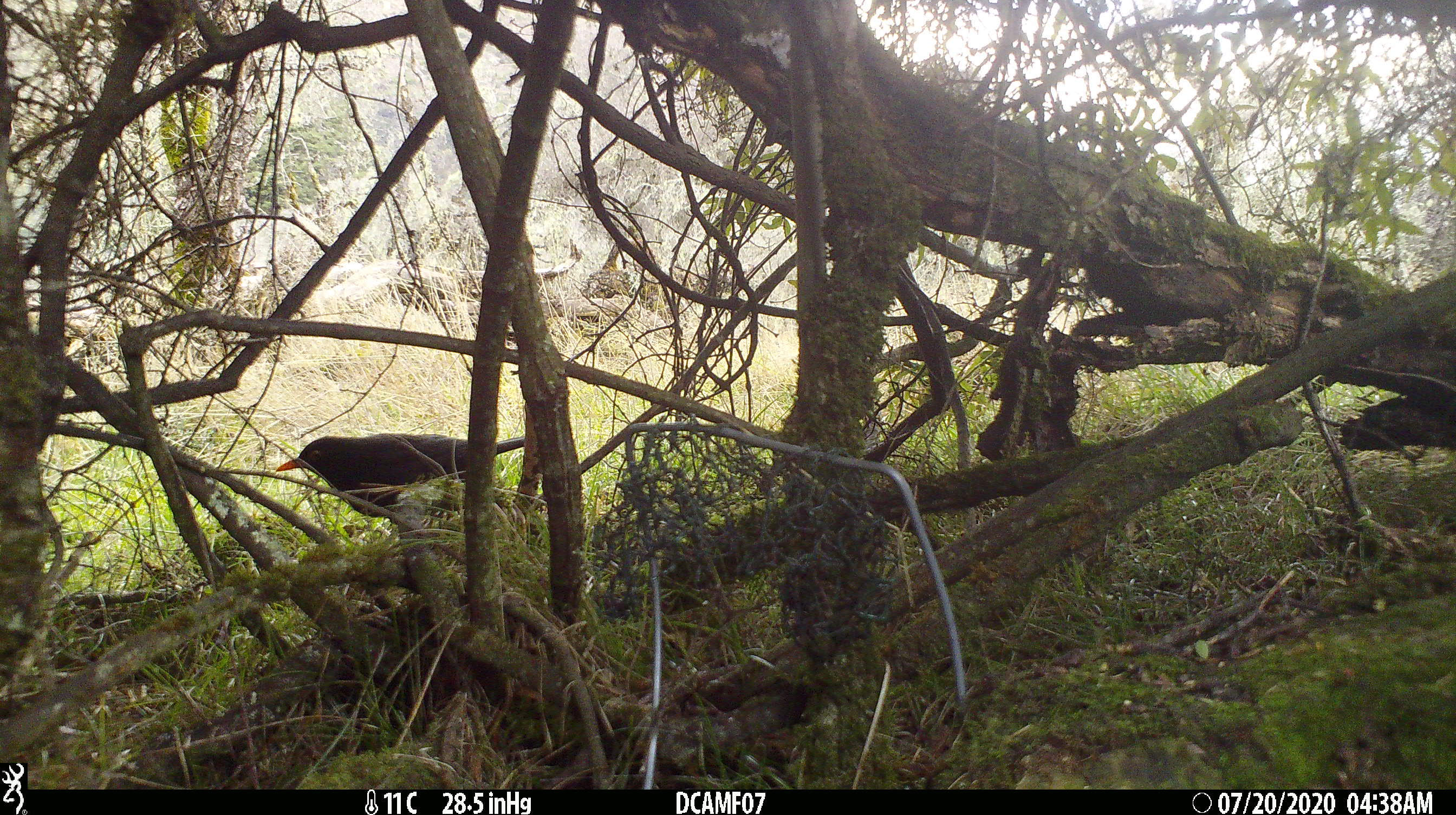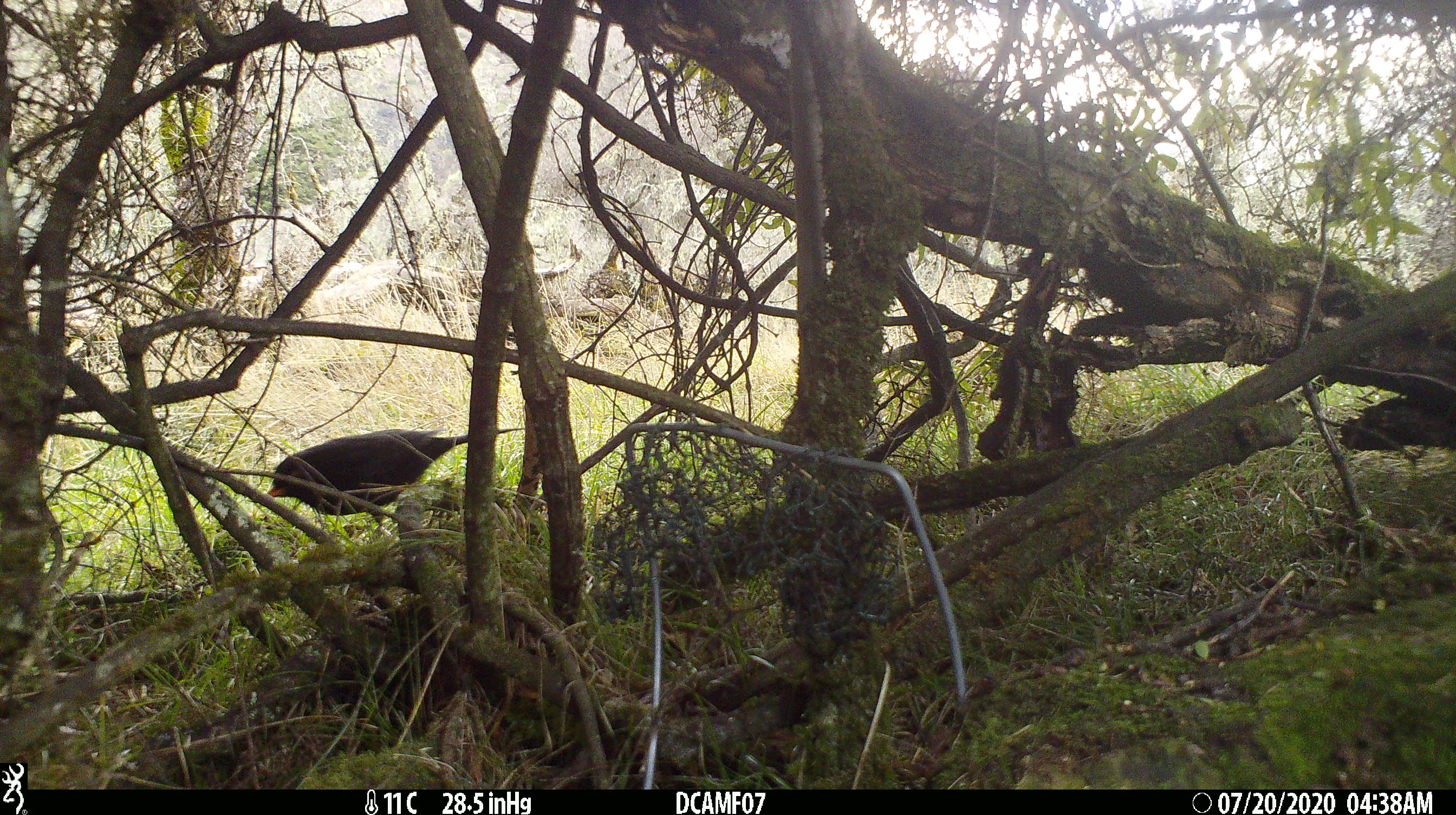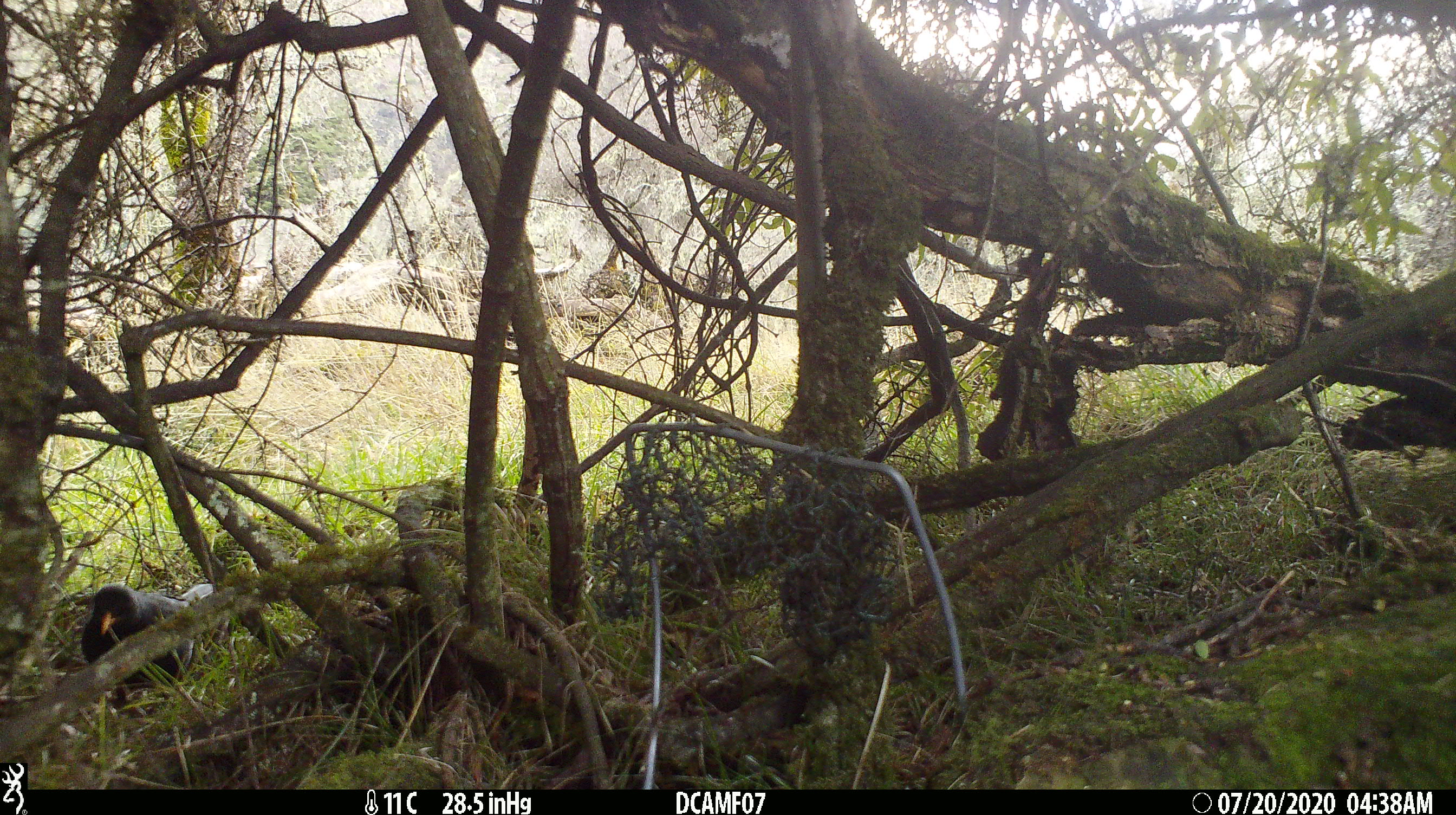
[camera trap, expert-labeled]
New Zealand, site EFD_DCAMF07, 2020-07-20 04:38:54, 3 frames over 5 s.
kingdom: Animalia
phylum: Chordata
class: Aves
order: Passeriformes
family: Turdidae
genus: Turdus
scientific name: Turdus merula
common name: eurasian blackbird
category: blackbird